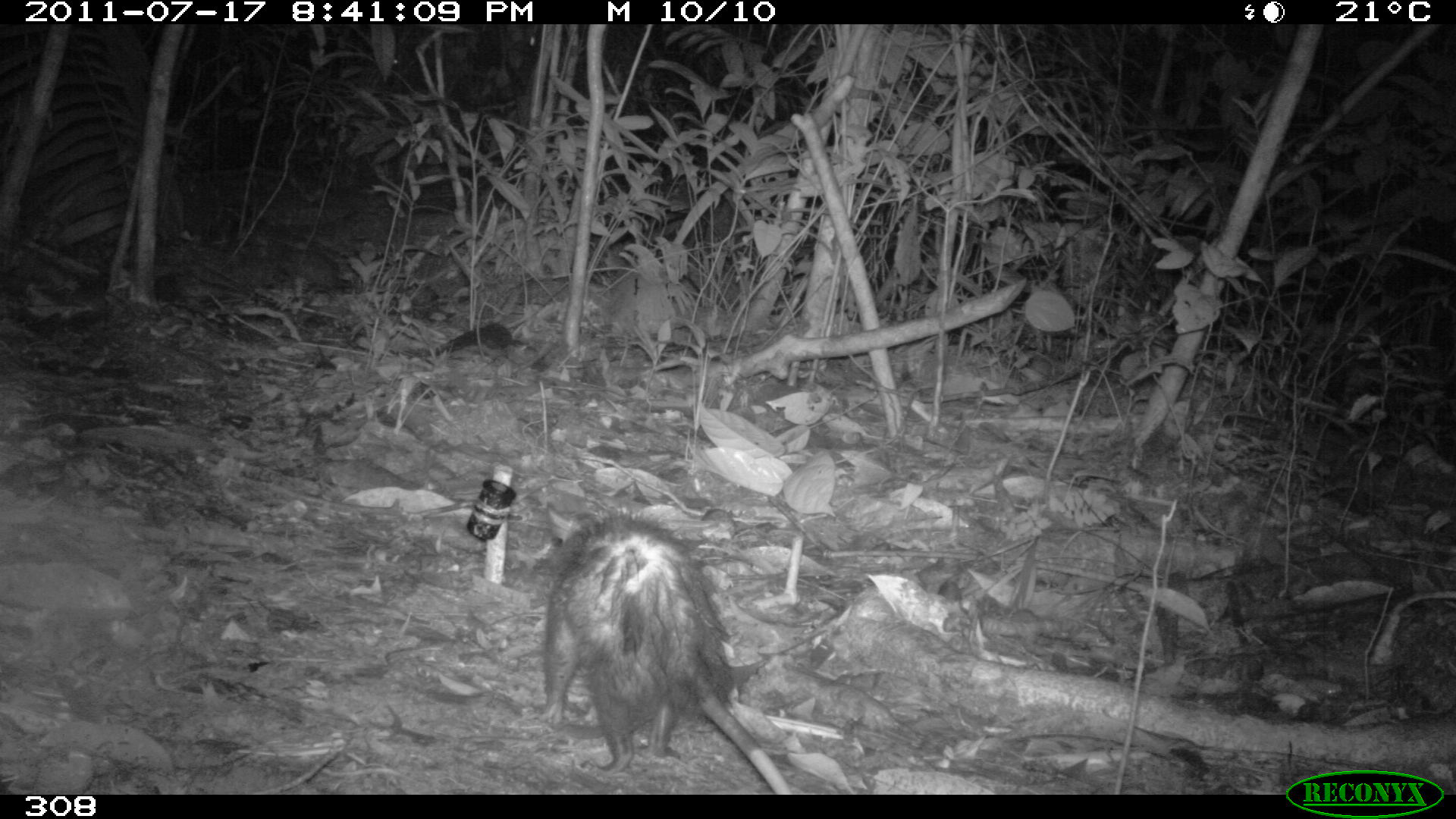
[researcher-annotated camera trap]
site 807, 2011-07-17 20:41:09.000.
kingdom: Animalia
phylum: Chordata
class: Mammalia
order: Didelphimorphia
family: Didelphidae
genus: Didelphis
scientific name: Didelphis marsupialis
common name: southern opossum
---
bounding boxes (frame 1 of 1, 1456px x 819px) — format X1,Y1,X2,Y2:
didelphis marsupialis: 535,507,795,795